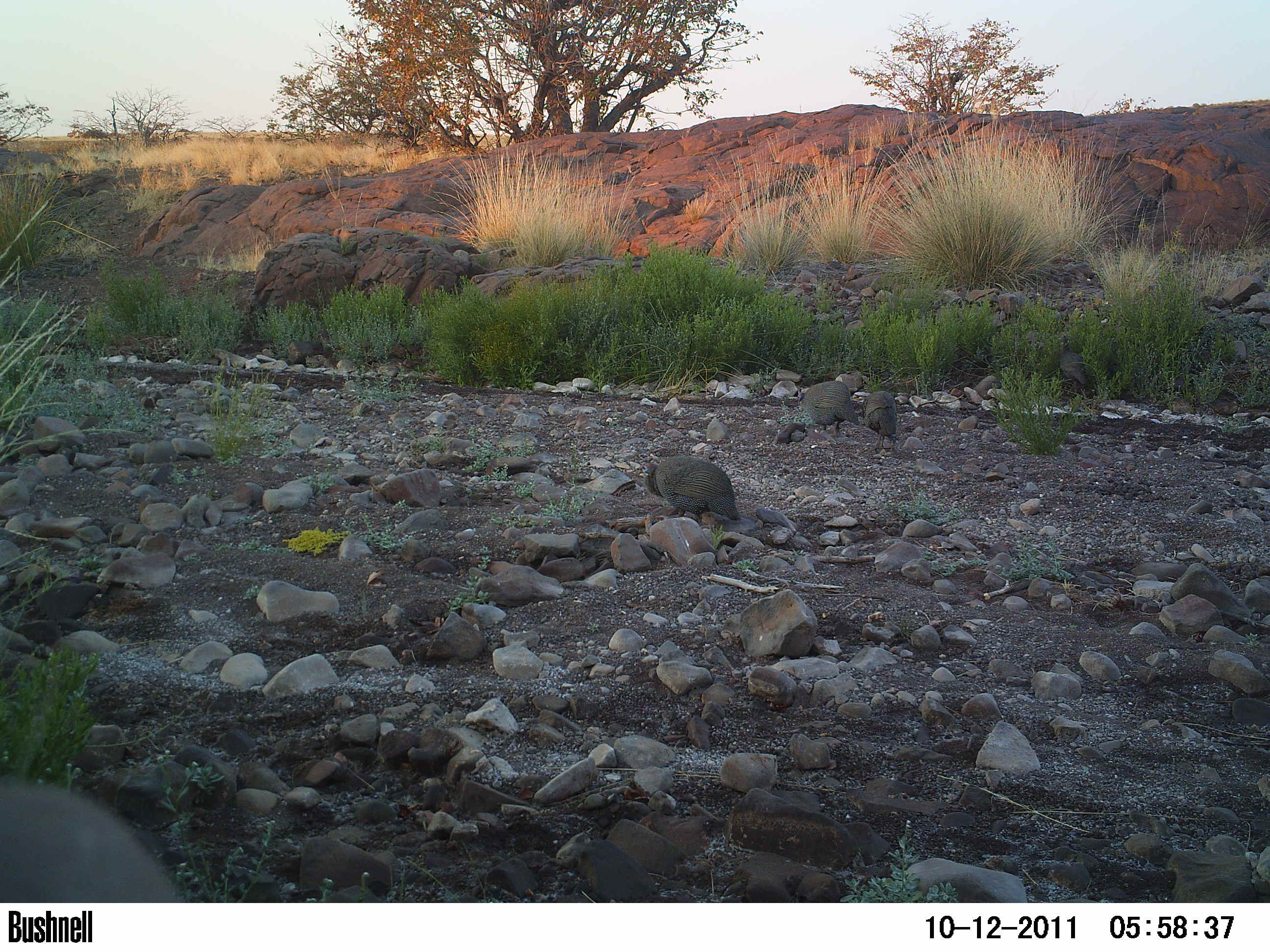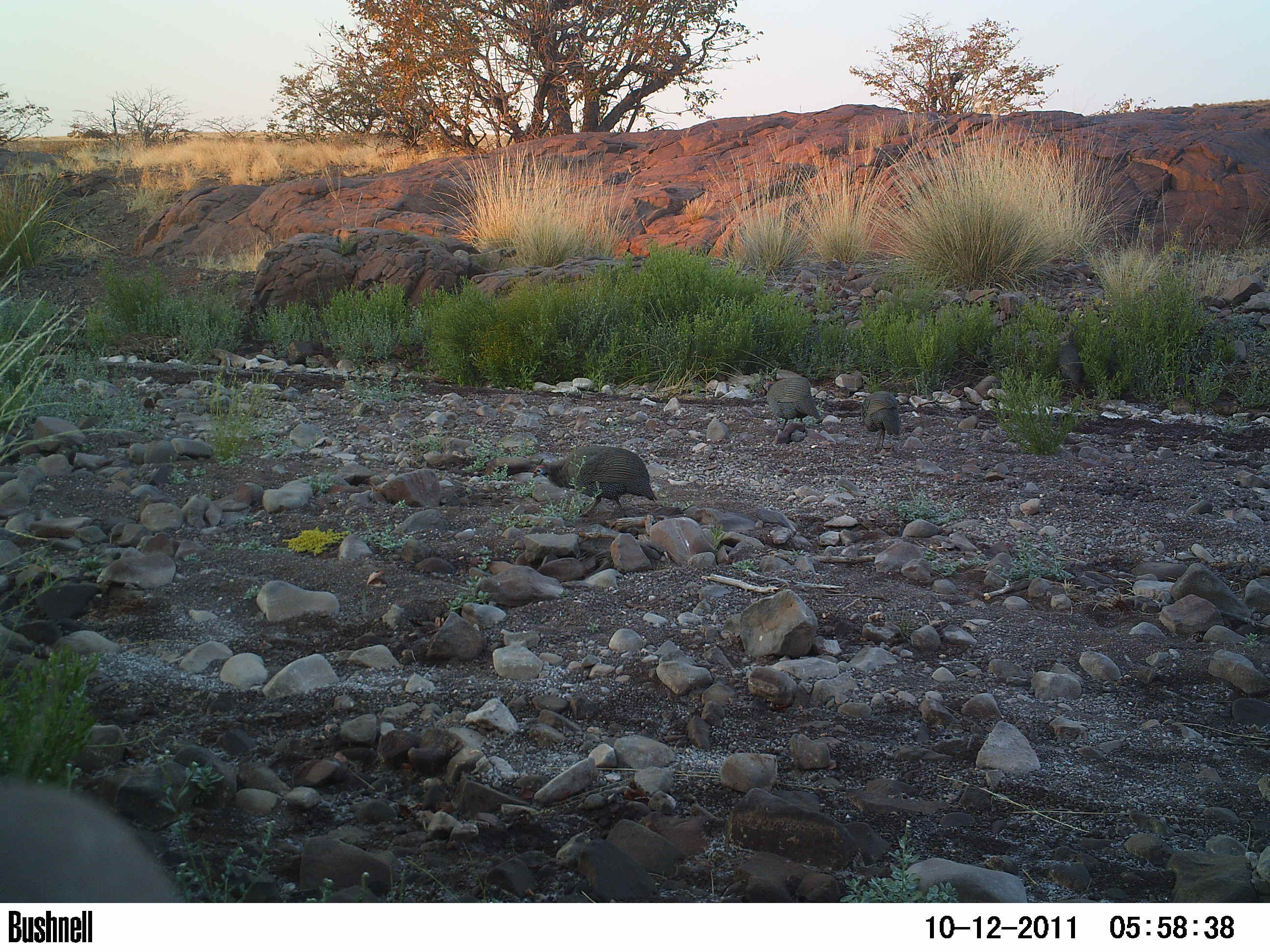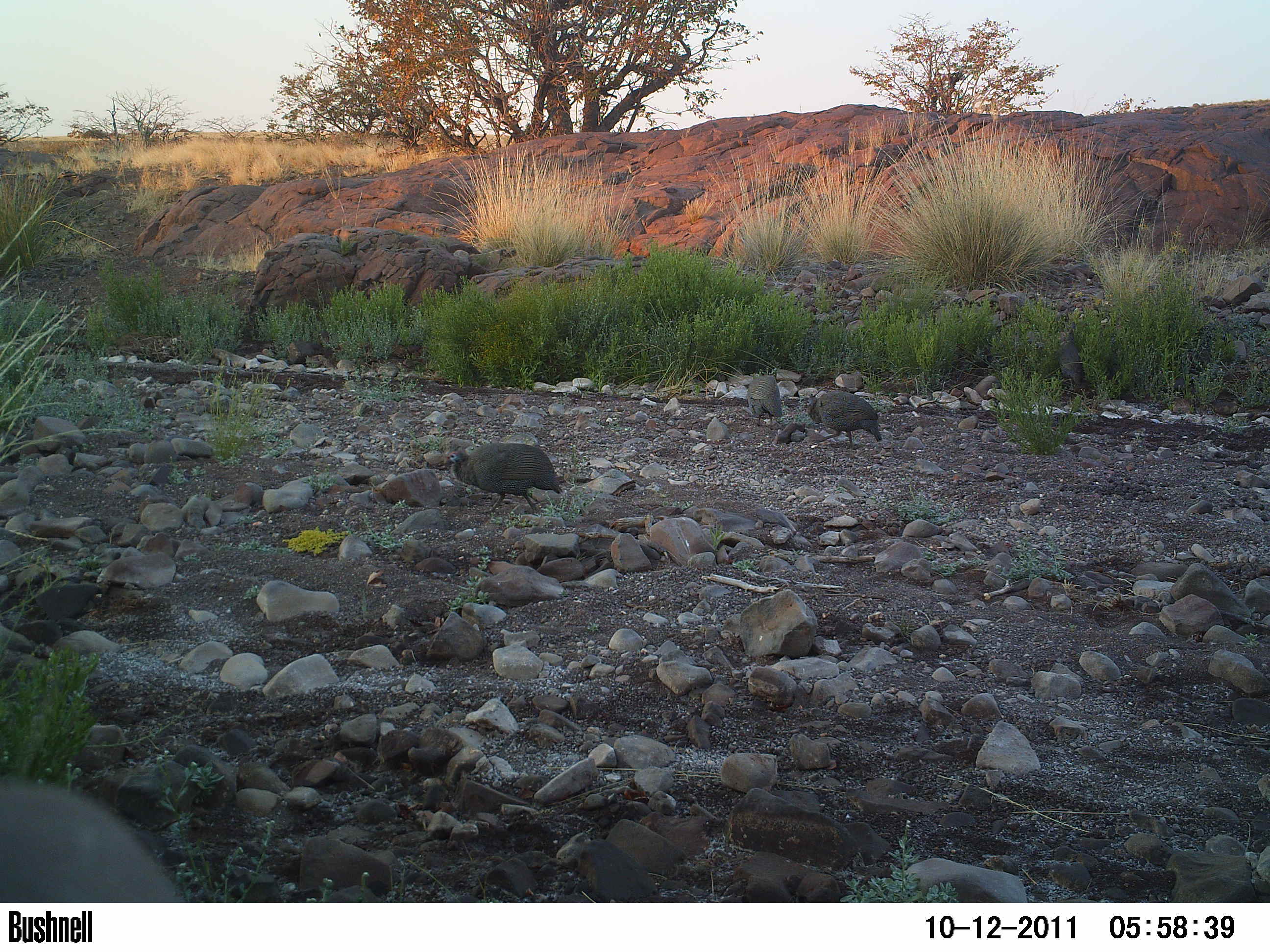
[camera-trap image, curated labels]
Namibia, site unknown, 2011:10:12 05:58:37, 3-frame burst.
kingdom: Animalia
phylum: Chordata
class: Aves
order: Galliformes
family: Numididae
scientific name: Numididae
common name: guineafowl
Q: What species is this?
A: Numididae (guineafowl).